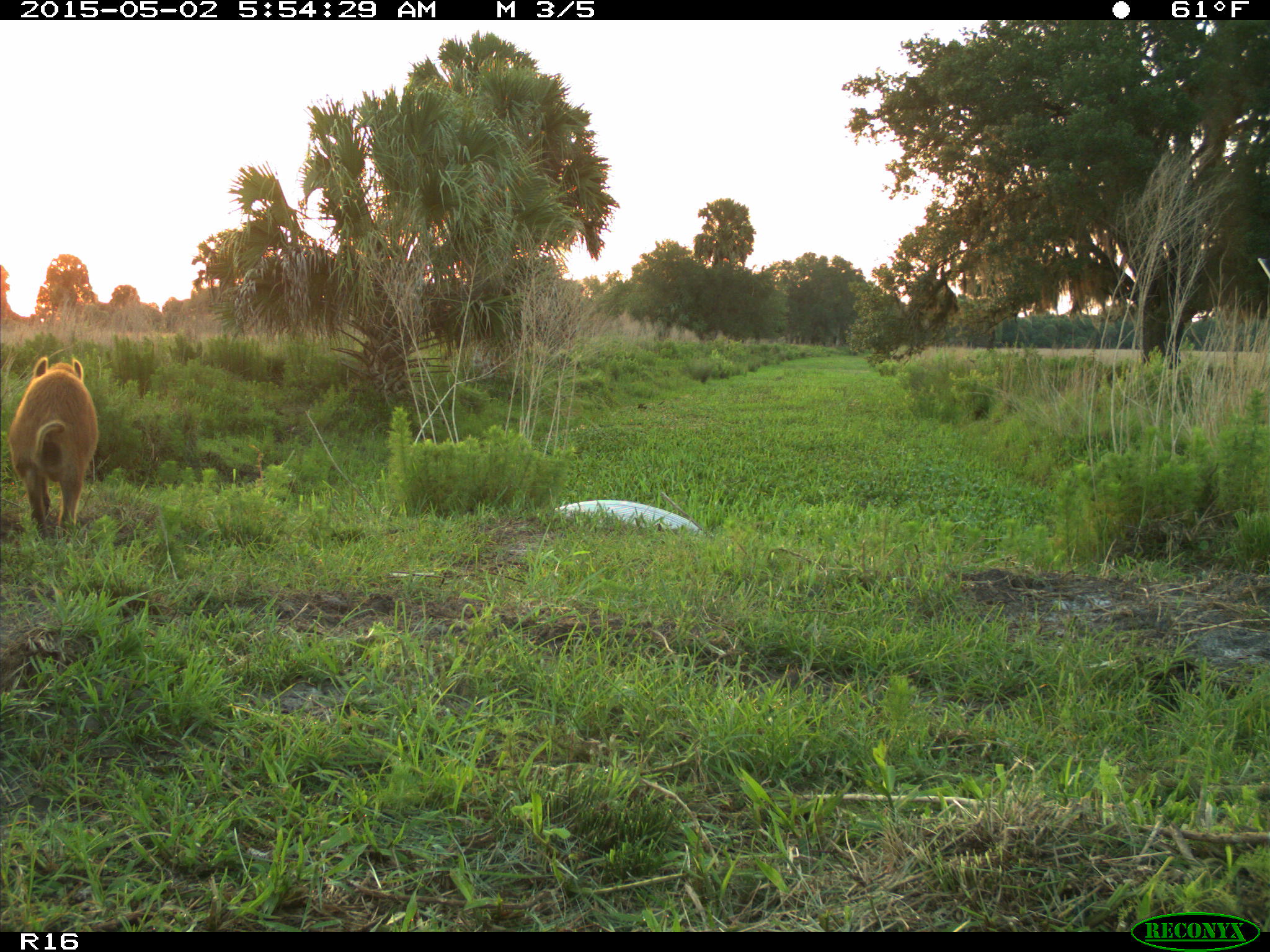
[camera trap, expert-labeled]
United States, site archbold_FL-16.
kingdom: Animalia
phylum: Chordata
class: Mammalia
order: Artiodactyla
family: Suidae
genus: Sus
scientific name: Sus scrofa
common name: wild boar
Sus scrofa (wild boar).